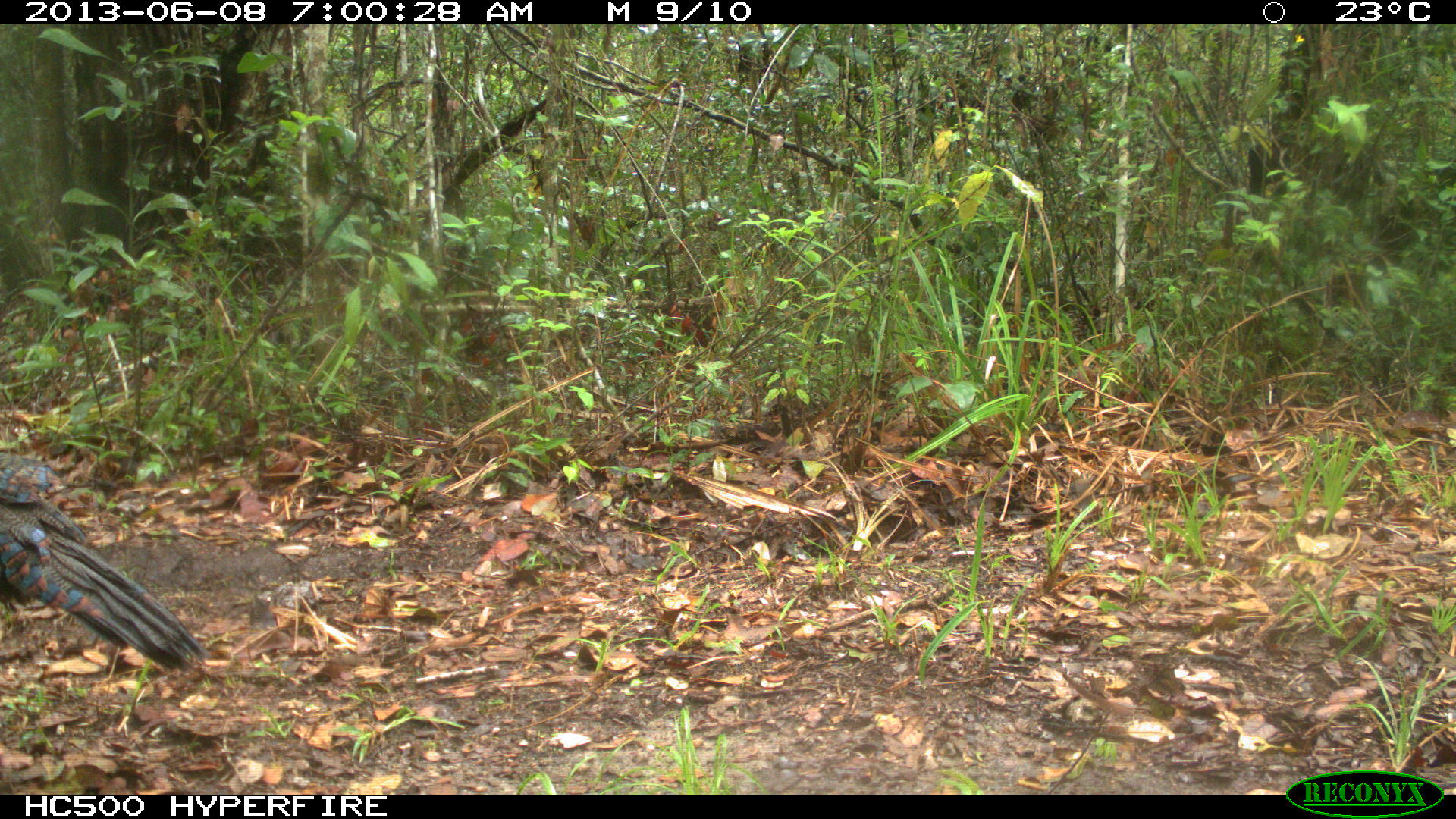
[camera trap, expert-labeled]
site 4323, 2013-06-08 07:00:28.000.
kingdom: Animalia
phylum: Chordata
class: Aves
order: Galliformes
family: Phasianidae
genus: Meleagris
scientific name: Meleagris ocellata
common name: ocellated turkey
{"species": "Meleagris ocellata (ocellated turkey)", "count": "1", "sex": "male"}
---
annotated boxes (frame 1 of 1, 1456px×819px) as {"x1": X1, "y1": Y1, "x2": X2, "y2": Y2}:
meleagris ocellata: {"x1": 0, "y1": 449, "x2": 203, "y2": 674}